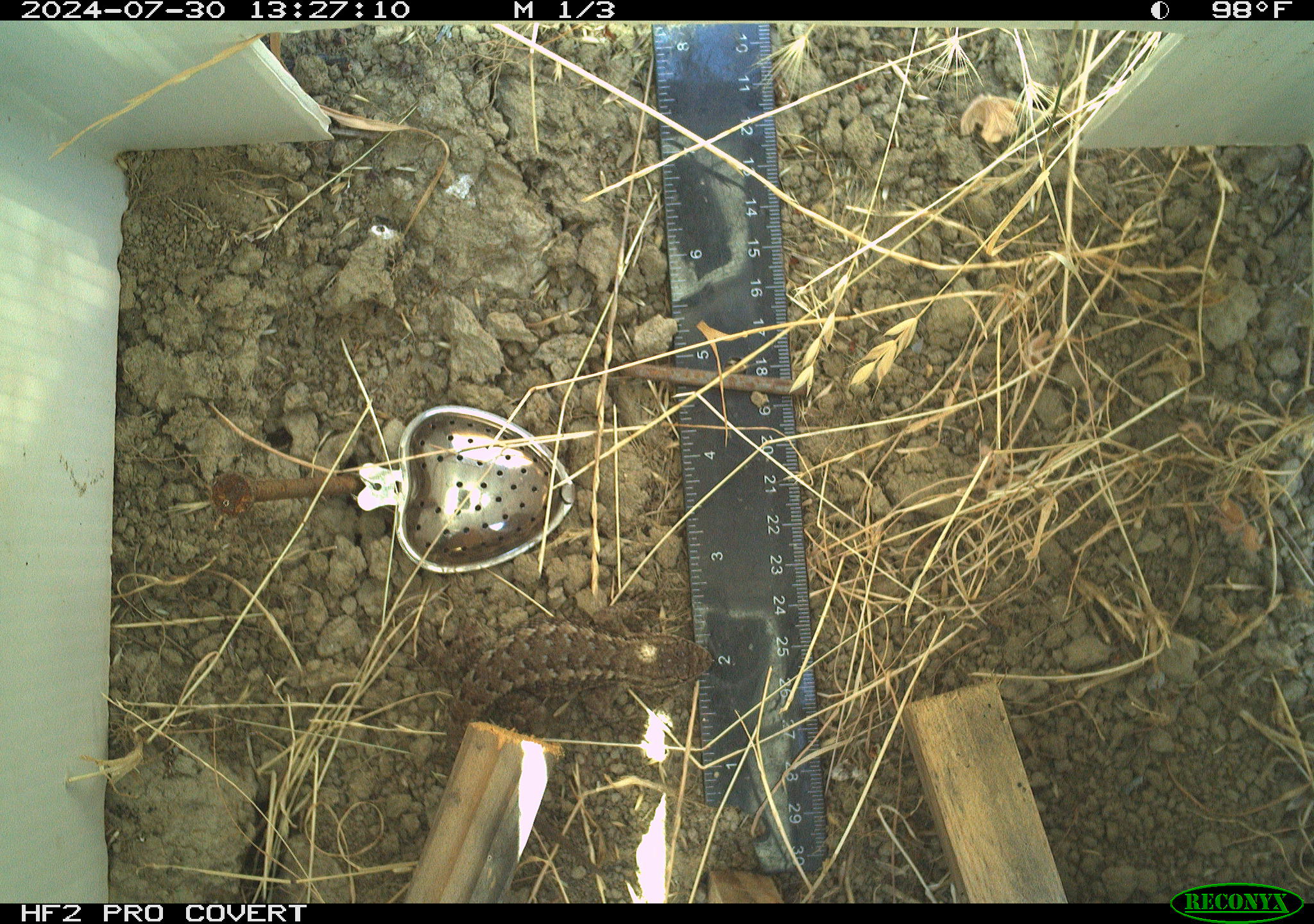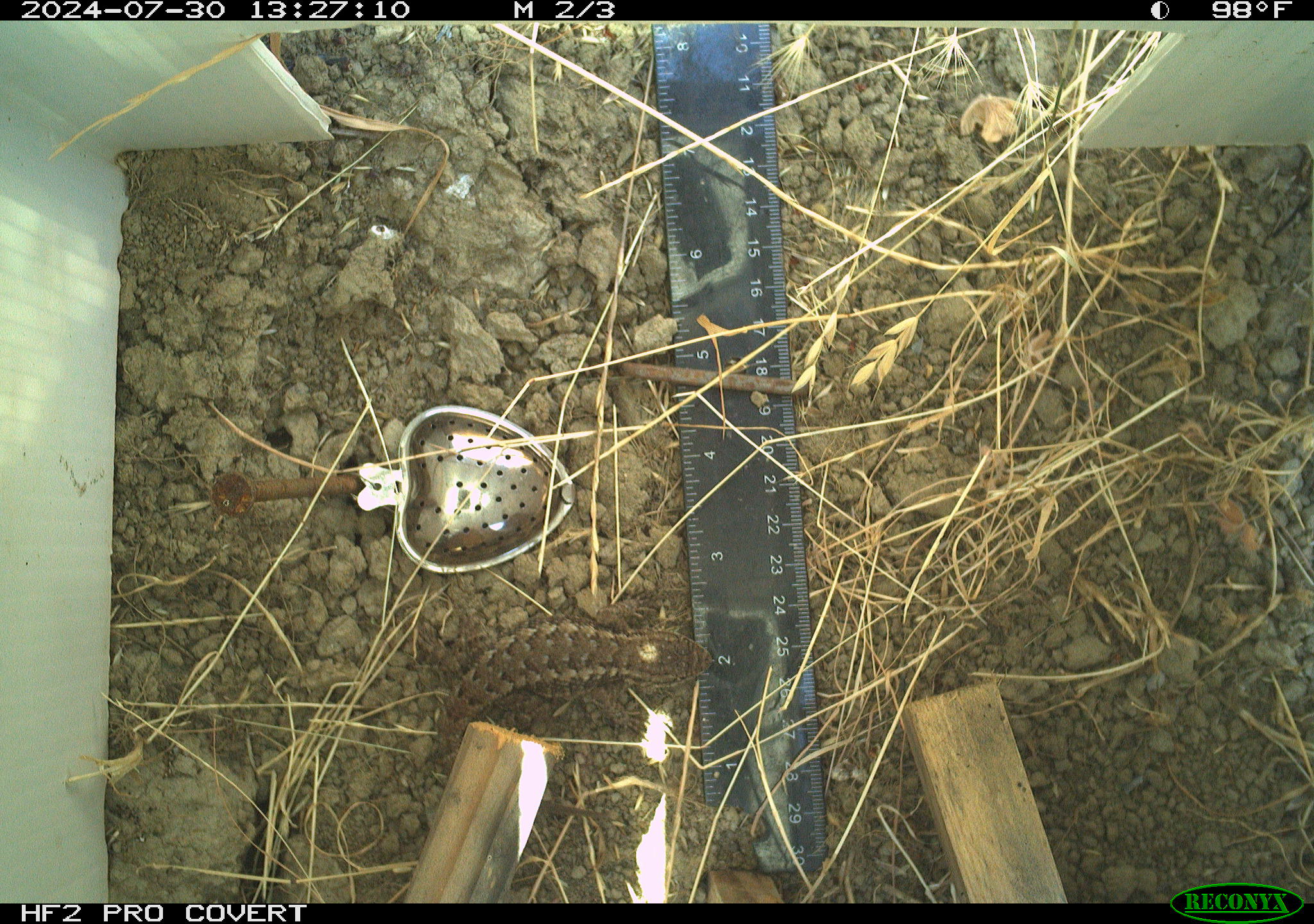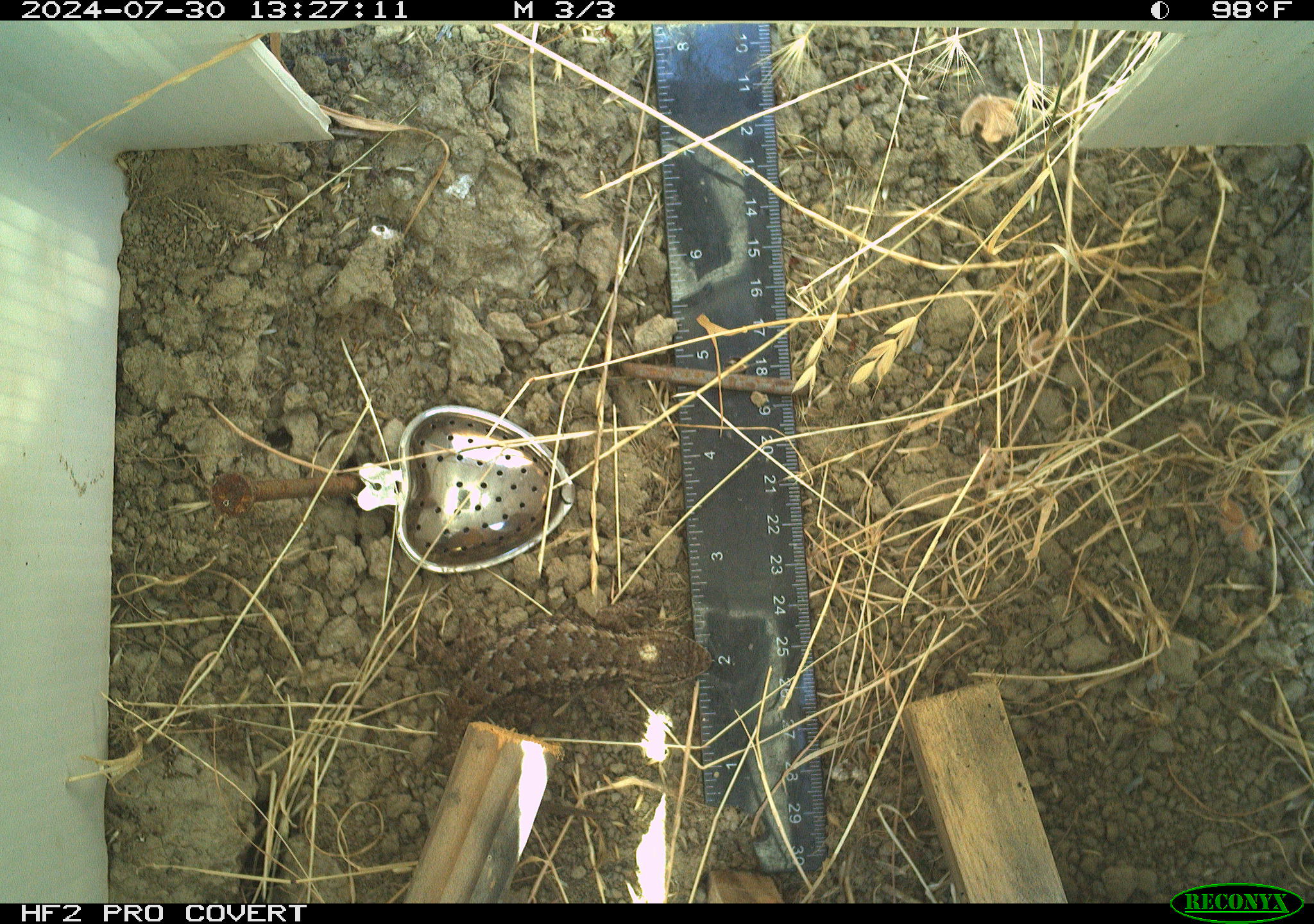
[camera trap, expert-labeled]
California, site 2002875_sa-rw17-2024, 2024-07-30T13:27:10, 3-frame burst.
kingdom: Animalia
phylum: Chordata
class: Reptilia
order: Squamata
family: Phrynosomatidae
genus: Sceloporus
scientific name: Sceloporus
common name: spiny lizards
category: sceloporus species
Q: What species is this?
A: Sceloporus species (spiny lizards) (Sceloporus).